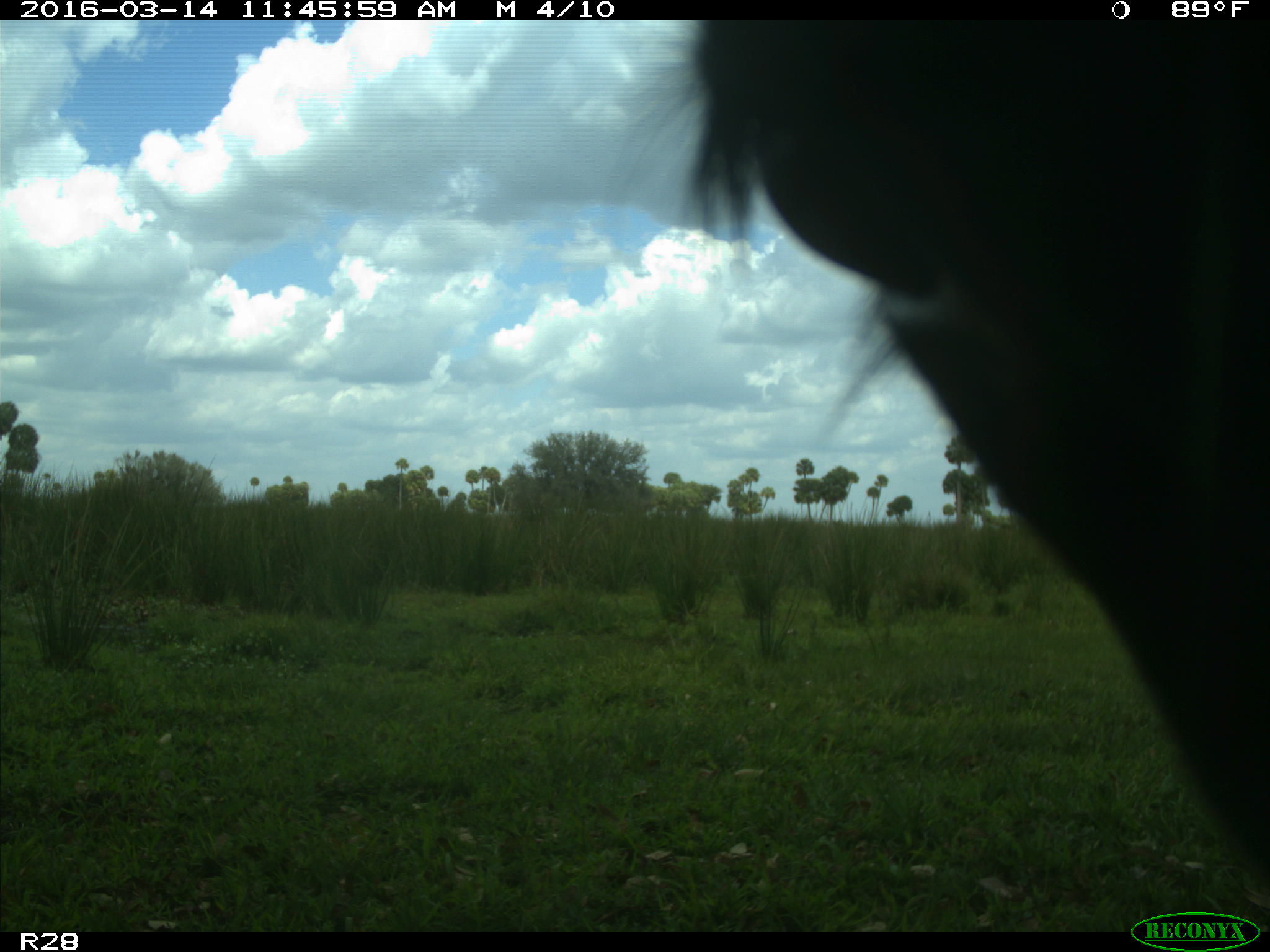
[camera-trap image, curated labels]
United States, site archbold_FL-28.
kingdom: Animalia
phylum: Chordata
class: Mammalia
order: Artiodactyla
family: Bovidae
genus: Bos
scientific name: Bos taurus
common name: domestic cow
Bos taurus (domestic cow).